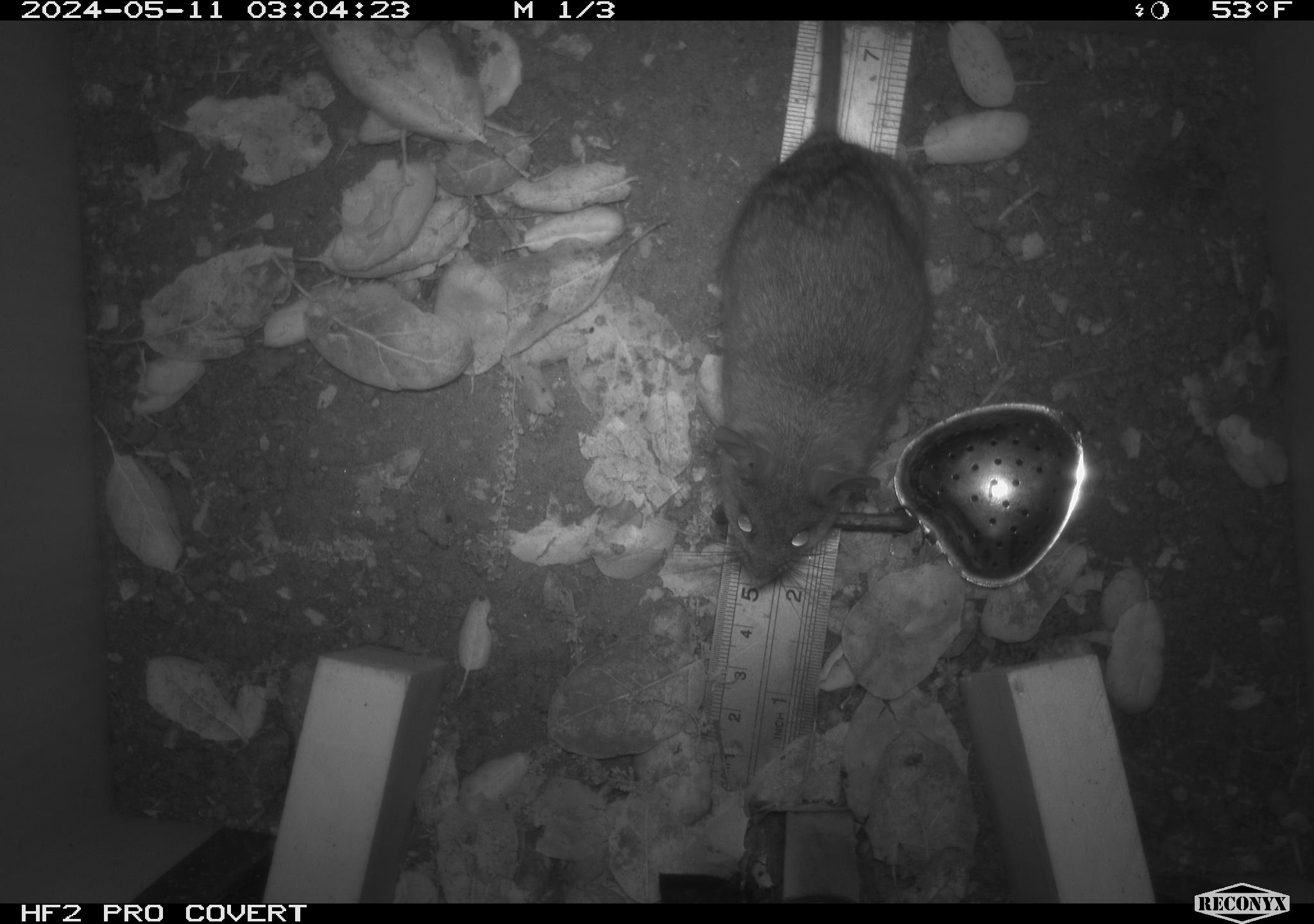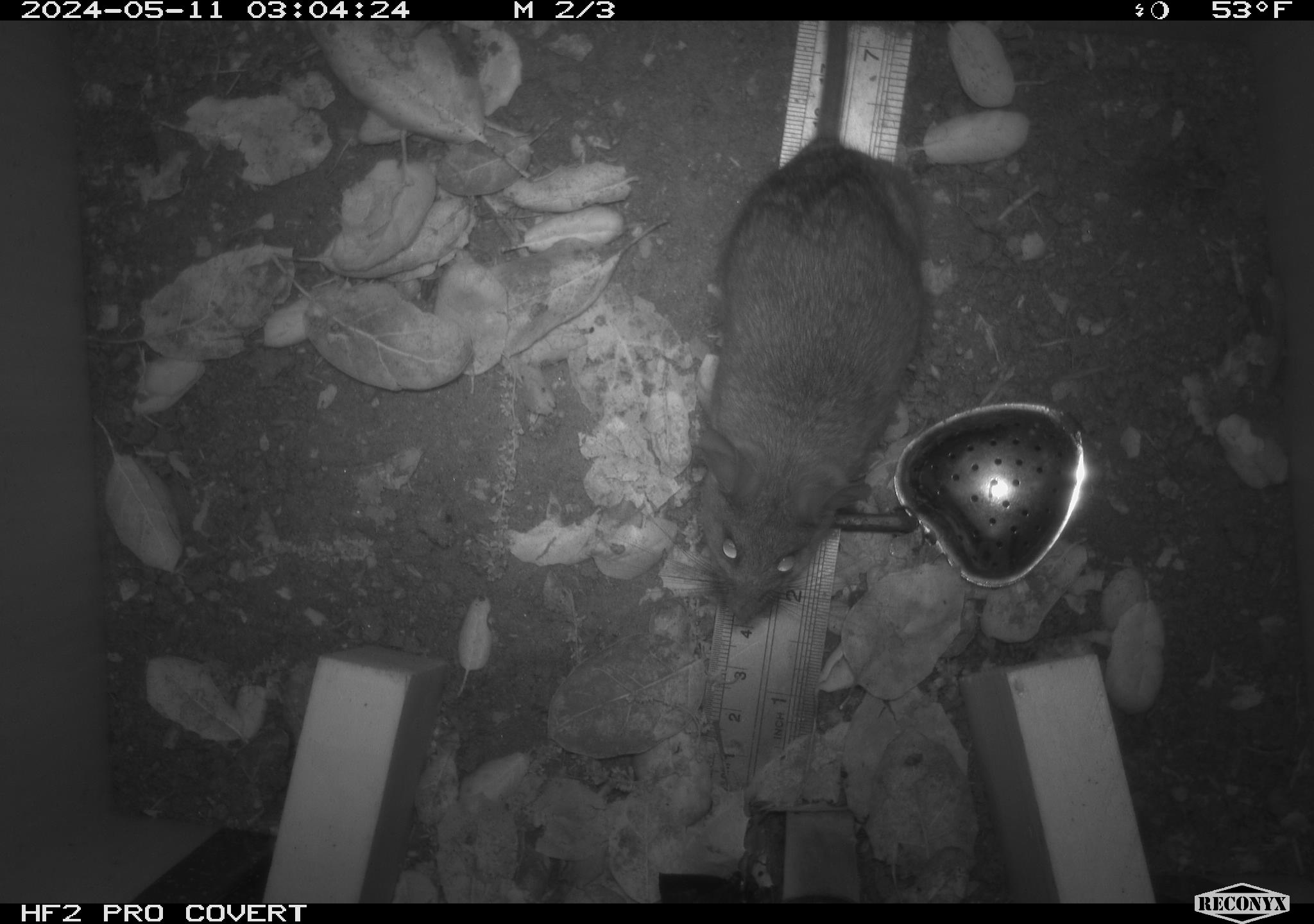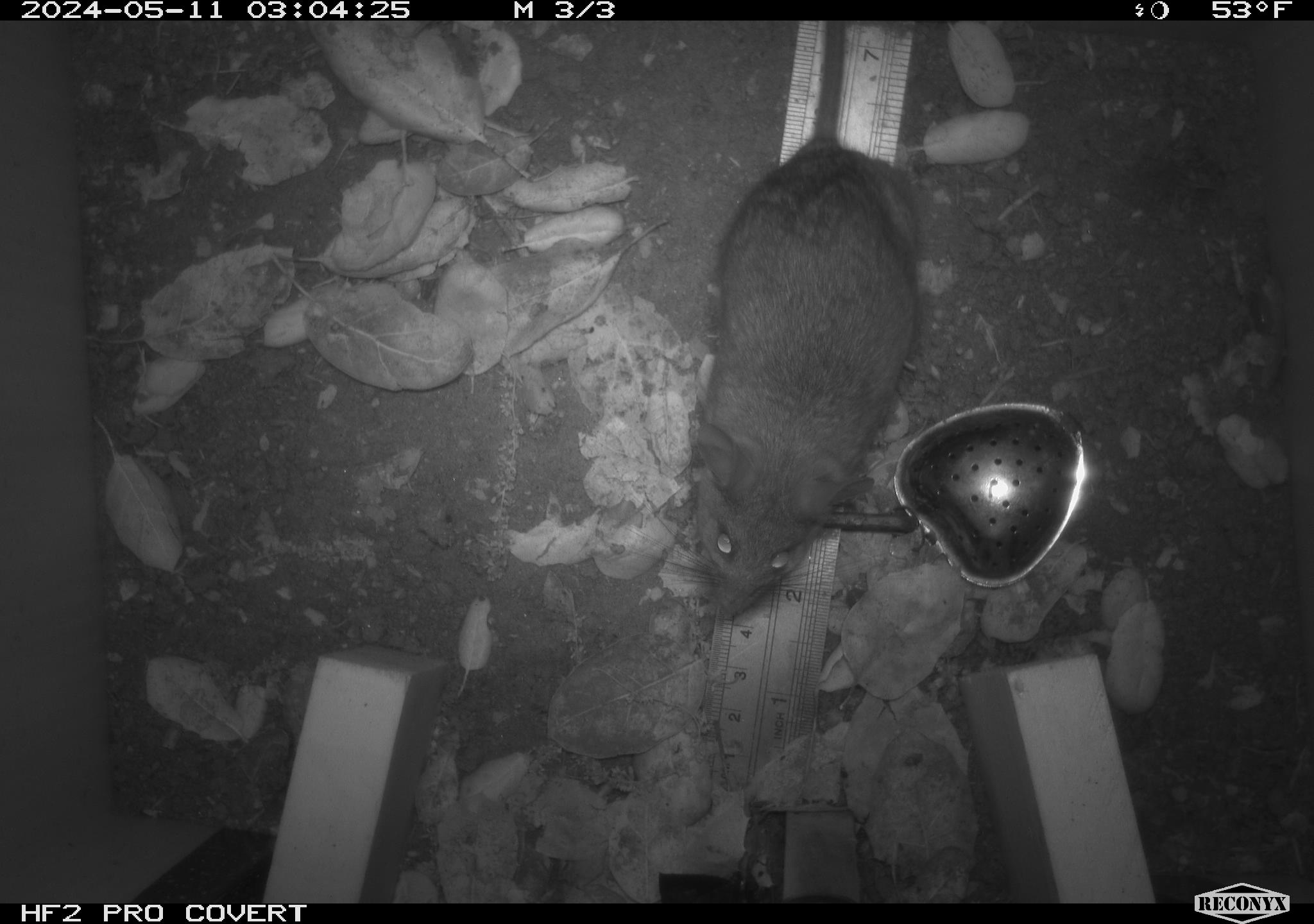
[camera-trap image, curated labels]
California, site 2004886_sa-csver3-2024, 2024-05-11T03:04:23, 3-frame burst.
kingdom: Animalia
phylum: Chordata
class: Mammalia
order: Rodentia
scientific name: Rodentia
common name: rodent